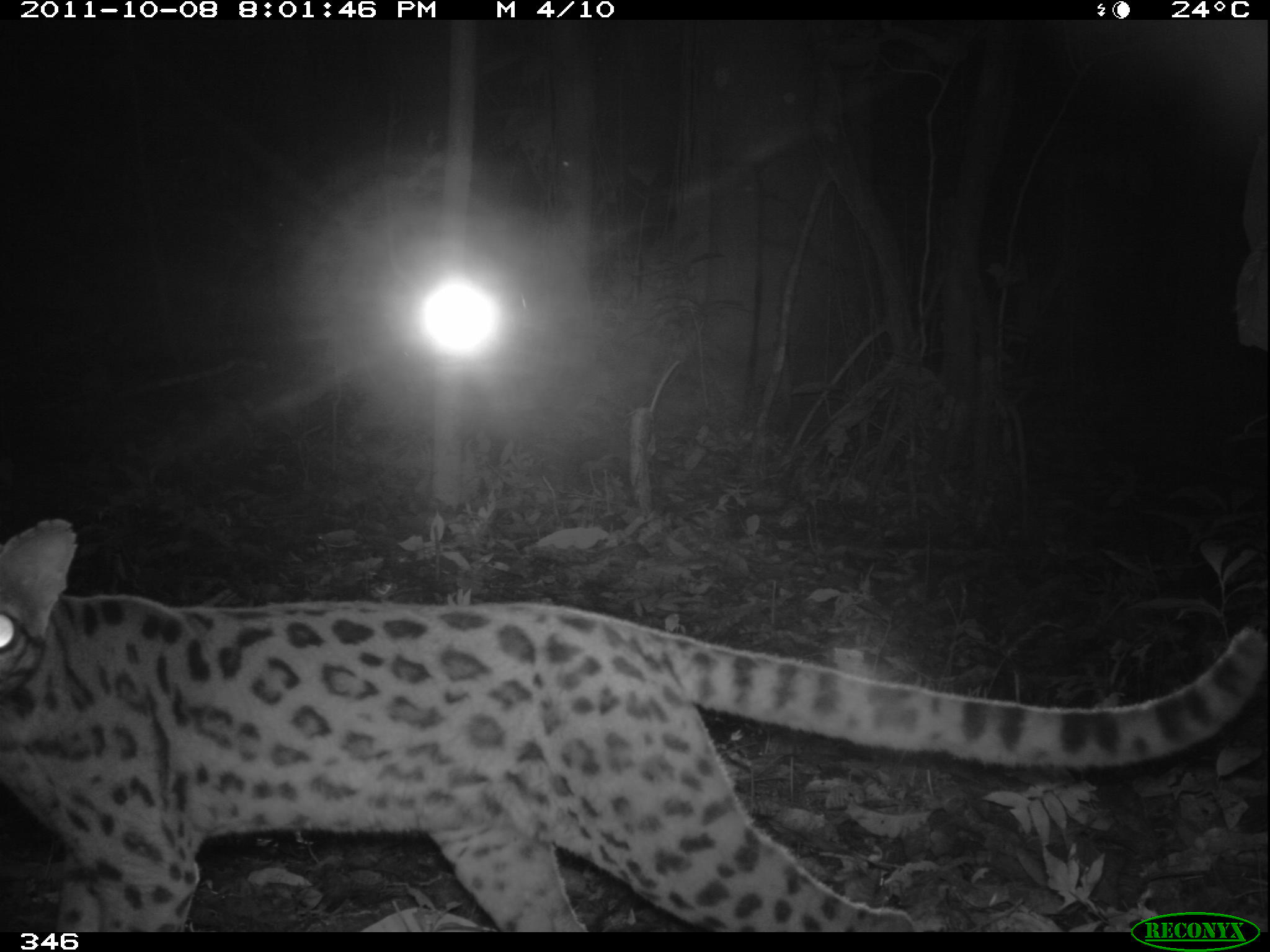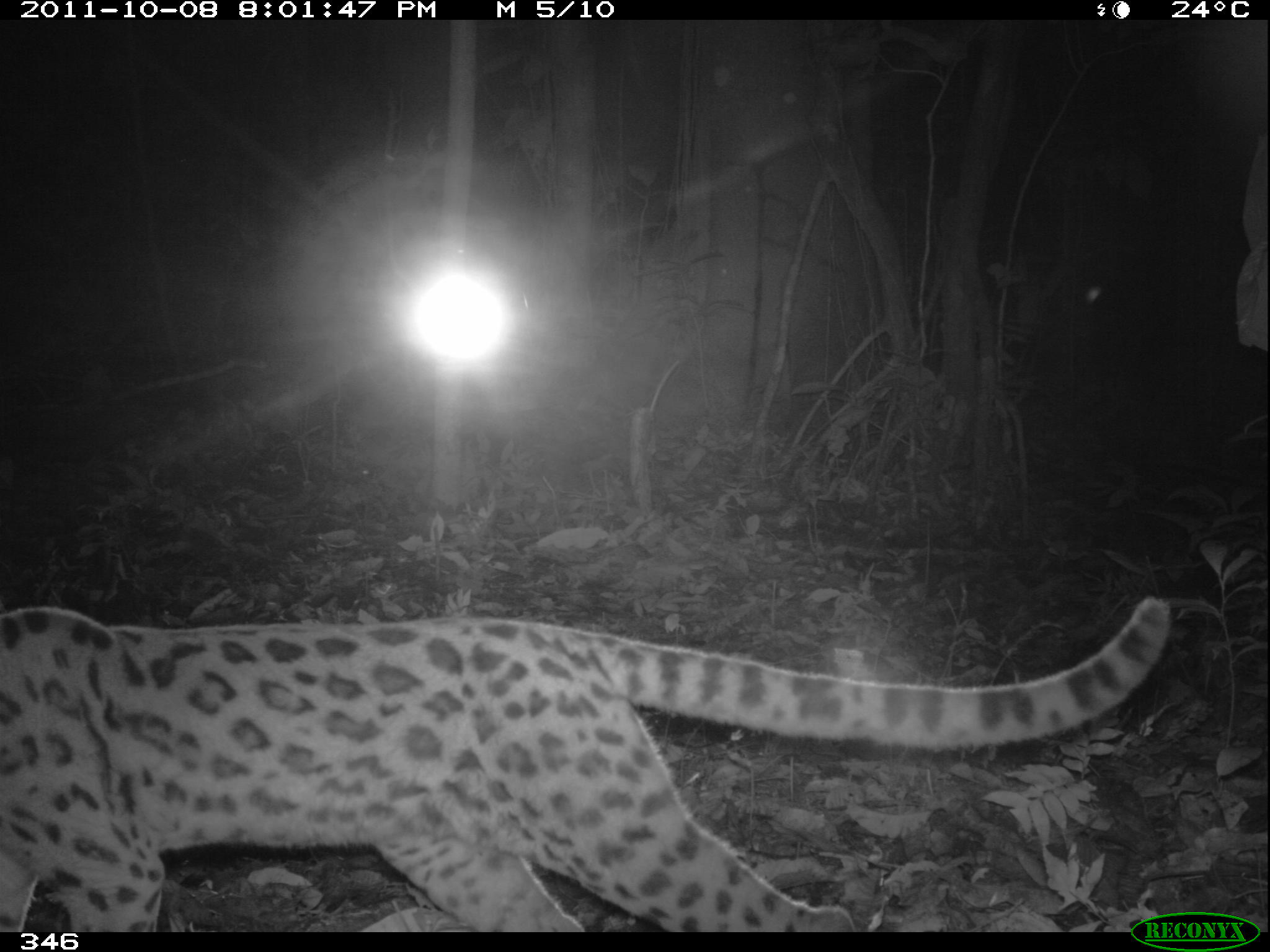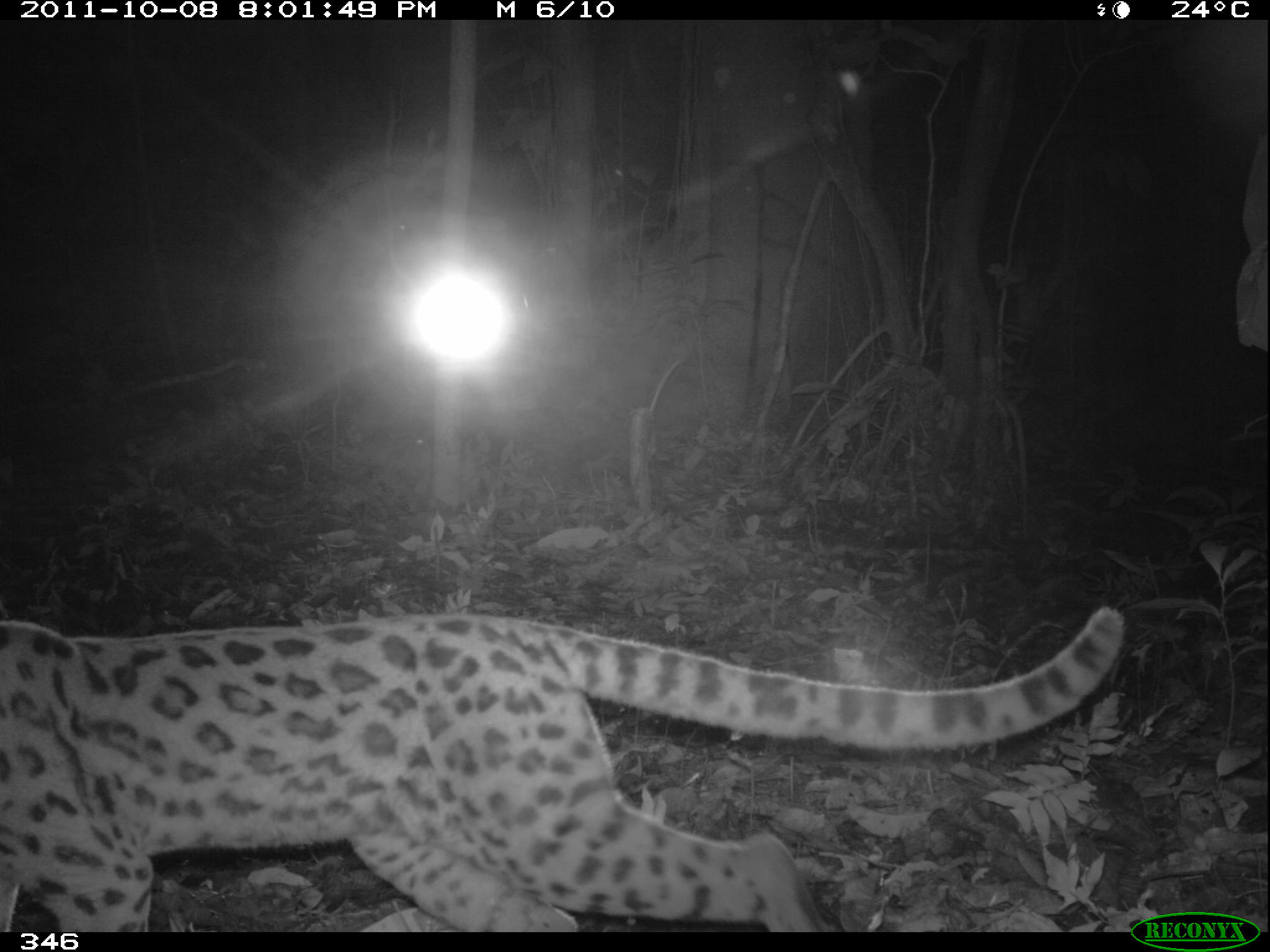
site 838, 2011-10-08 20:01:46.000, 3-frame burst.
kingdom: Animalia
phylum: Chordata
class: Mammalia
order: Carnivora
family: Felidae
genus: Leopardus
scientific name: Leopardus wiedii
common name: margay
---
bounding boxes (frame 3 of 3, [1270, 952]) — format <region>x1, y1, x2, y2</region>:
leopardus wiedii: <region>1, 606, 1127, 932</region>